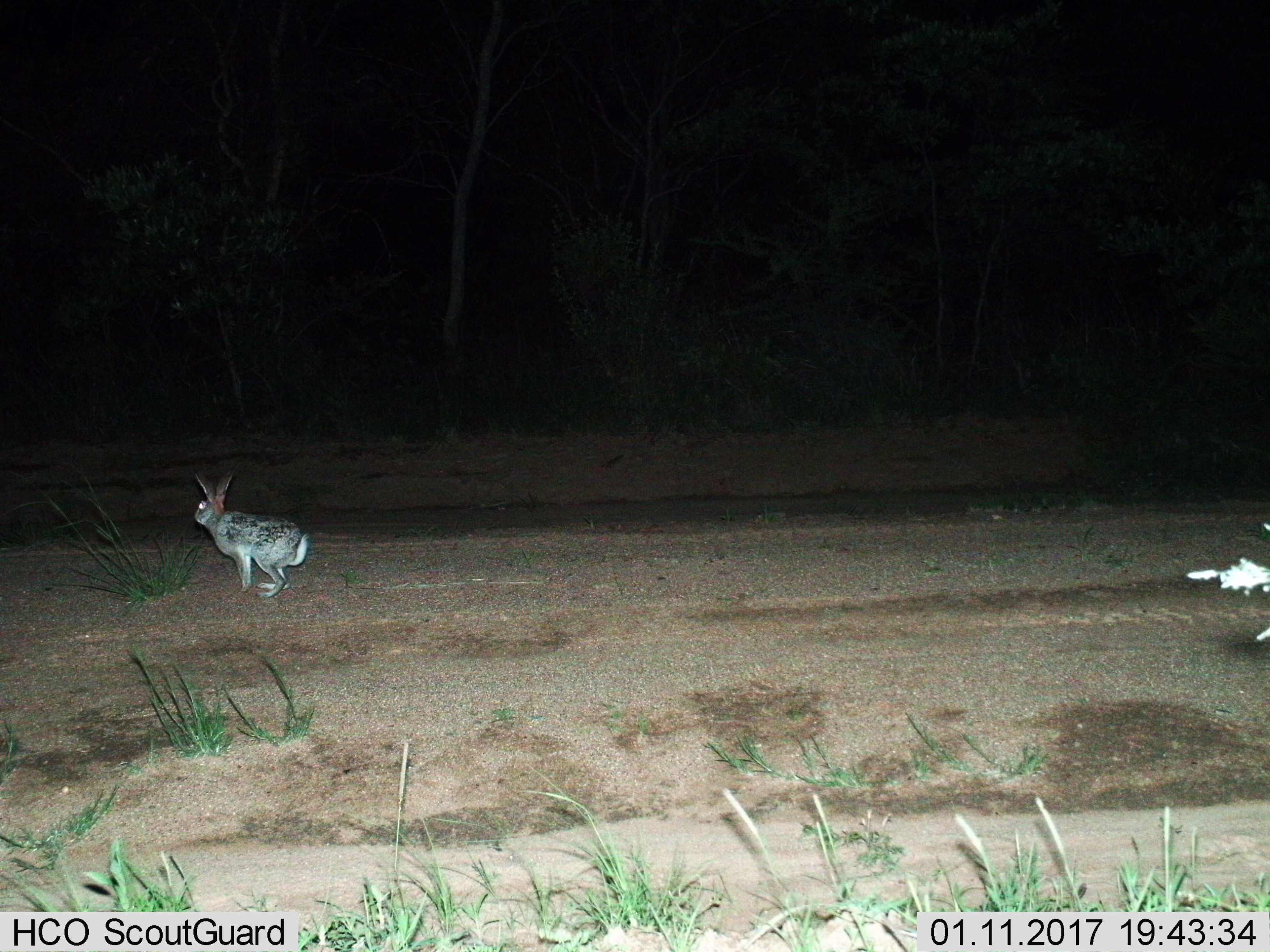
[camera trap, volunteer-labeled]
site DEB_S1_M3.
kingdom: Animalia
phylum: Chordata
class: Mammalia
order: Lagomorpha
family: Leporidae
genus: Lepus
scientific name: Lepus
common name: hare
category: hareunknown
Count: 1.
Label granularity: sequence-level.